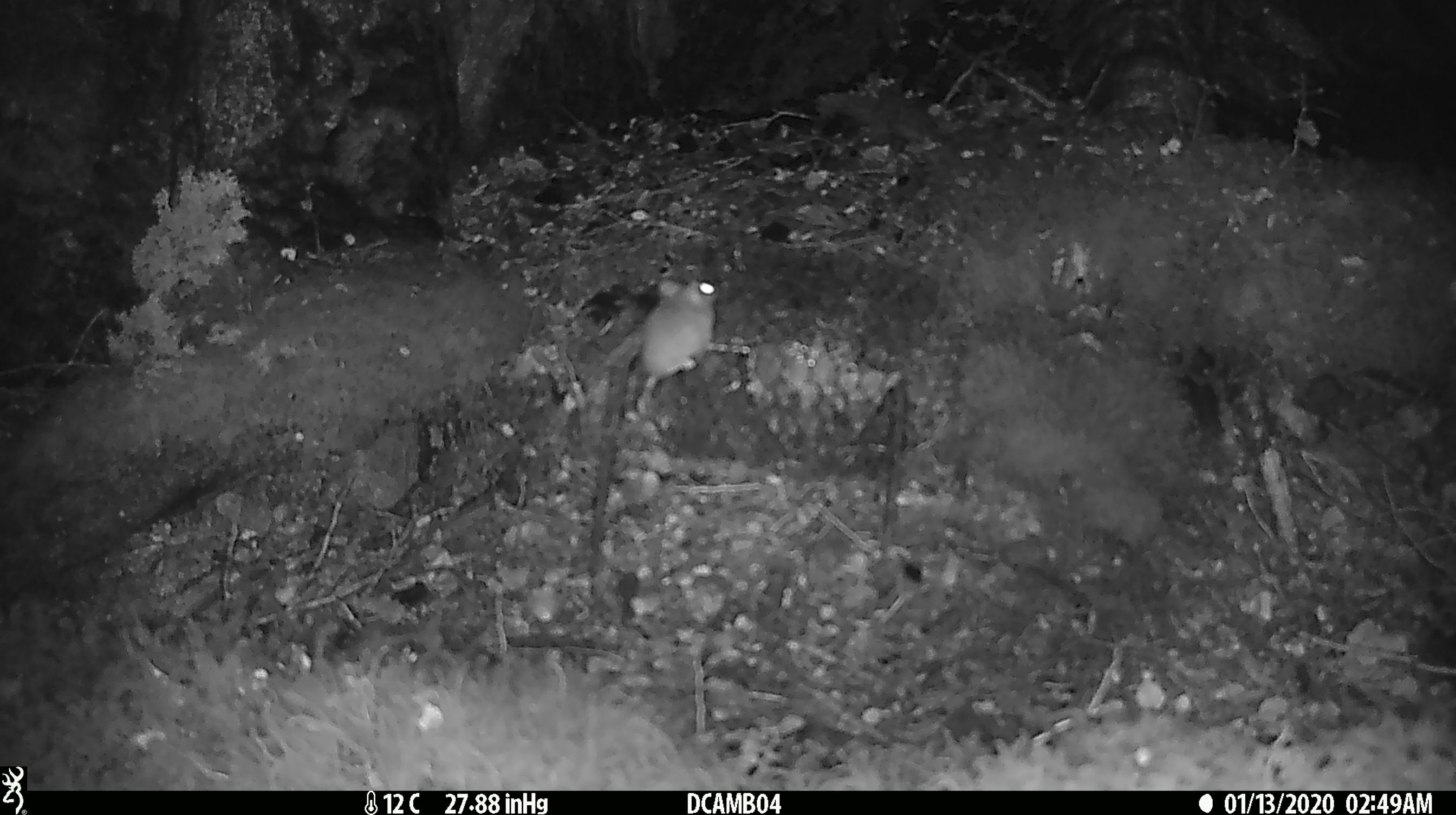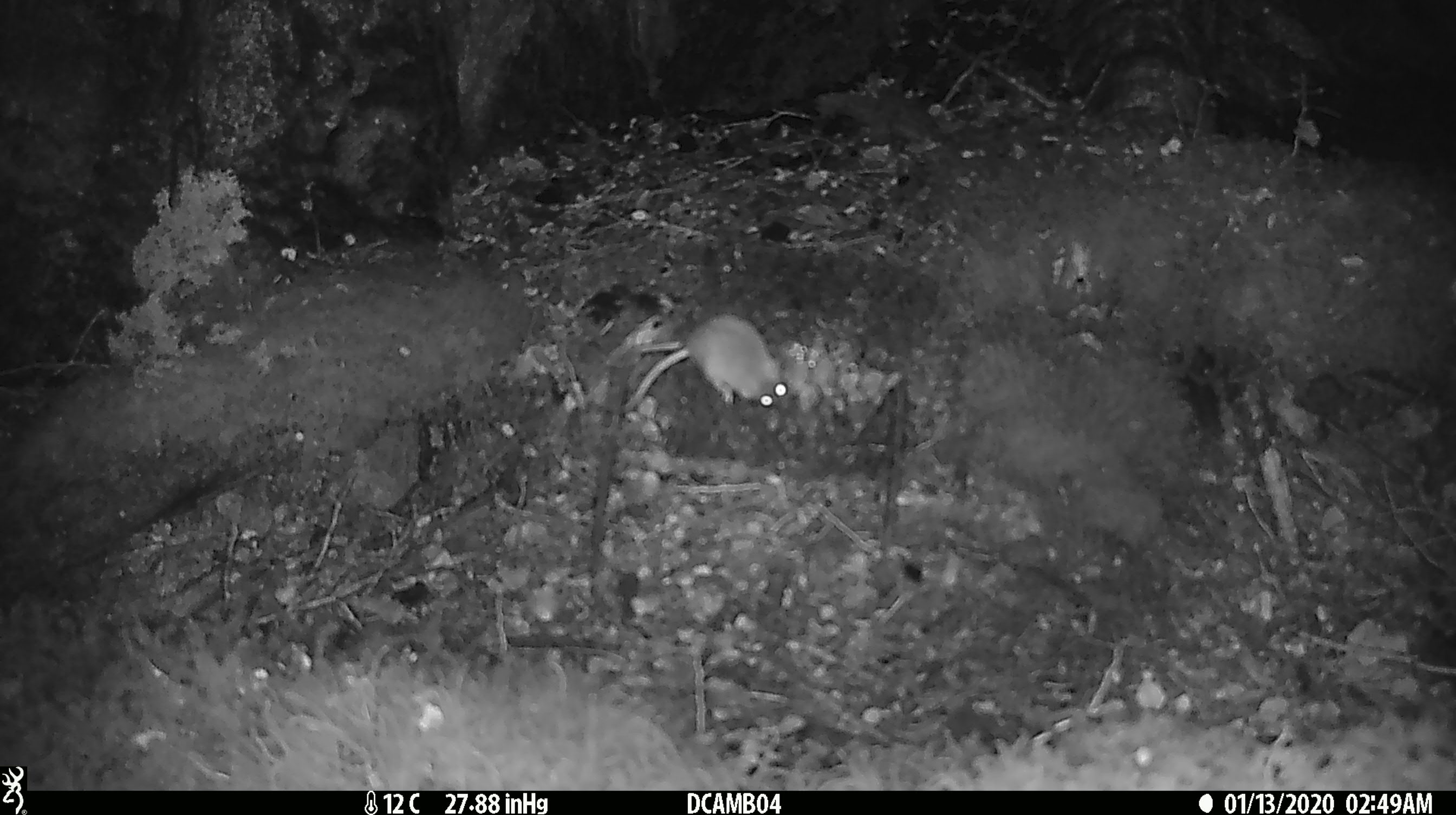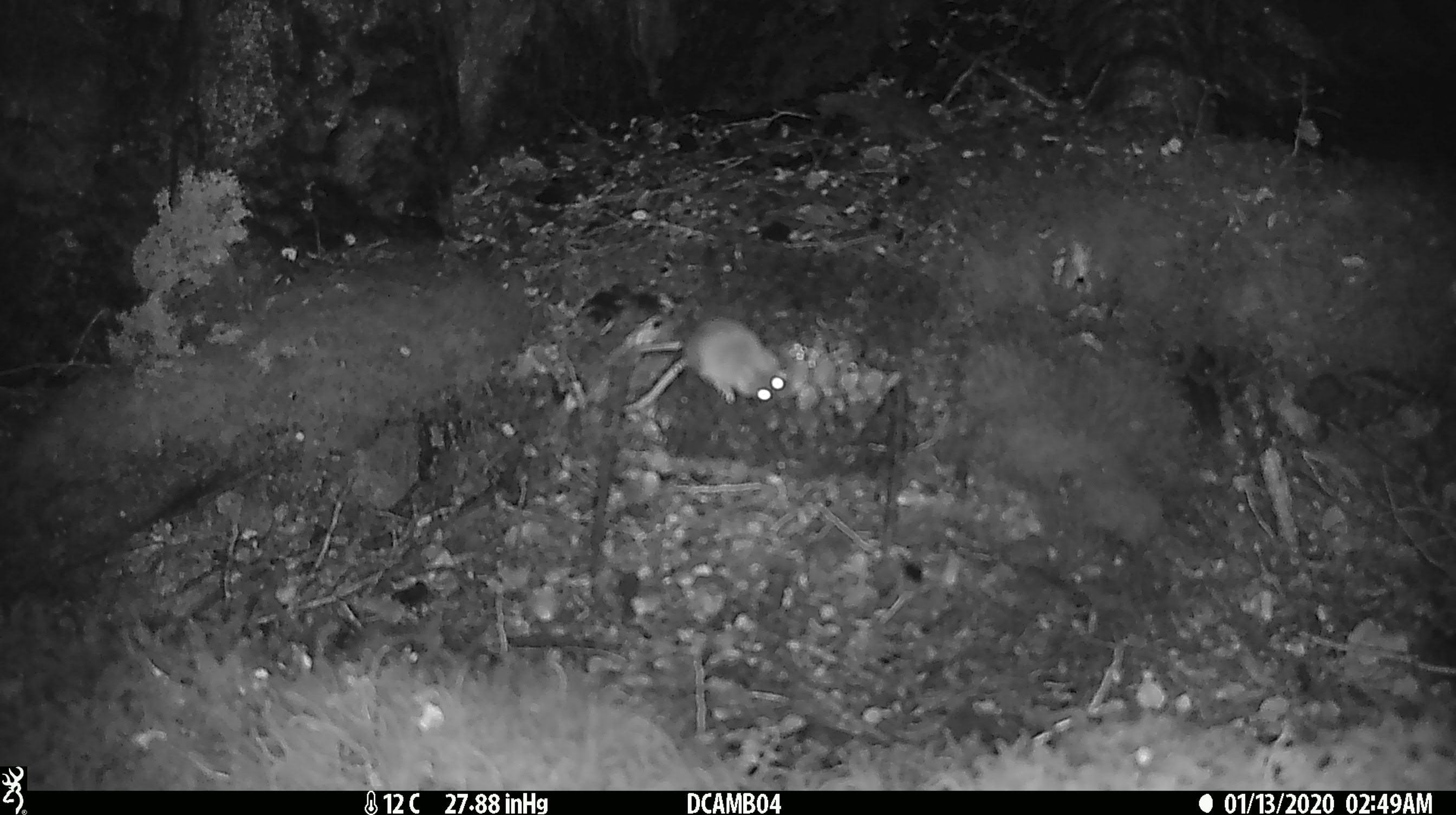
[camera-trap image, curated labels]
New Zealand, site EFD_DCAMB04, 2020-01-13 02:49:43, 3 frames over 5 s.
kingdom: Animalia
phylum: Chordata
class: Mammalia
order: Rodentia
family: Muridae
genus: Mus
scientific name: Mus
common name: mouse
Mouse (Mus).